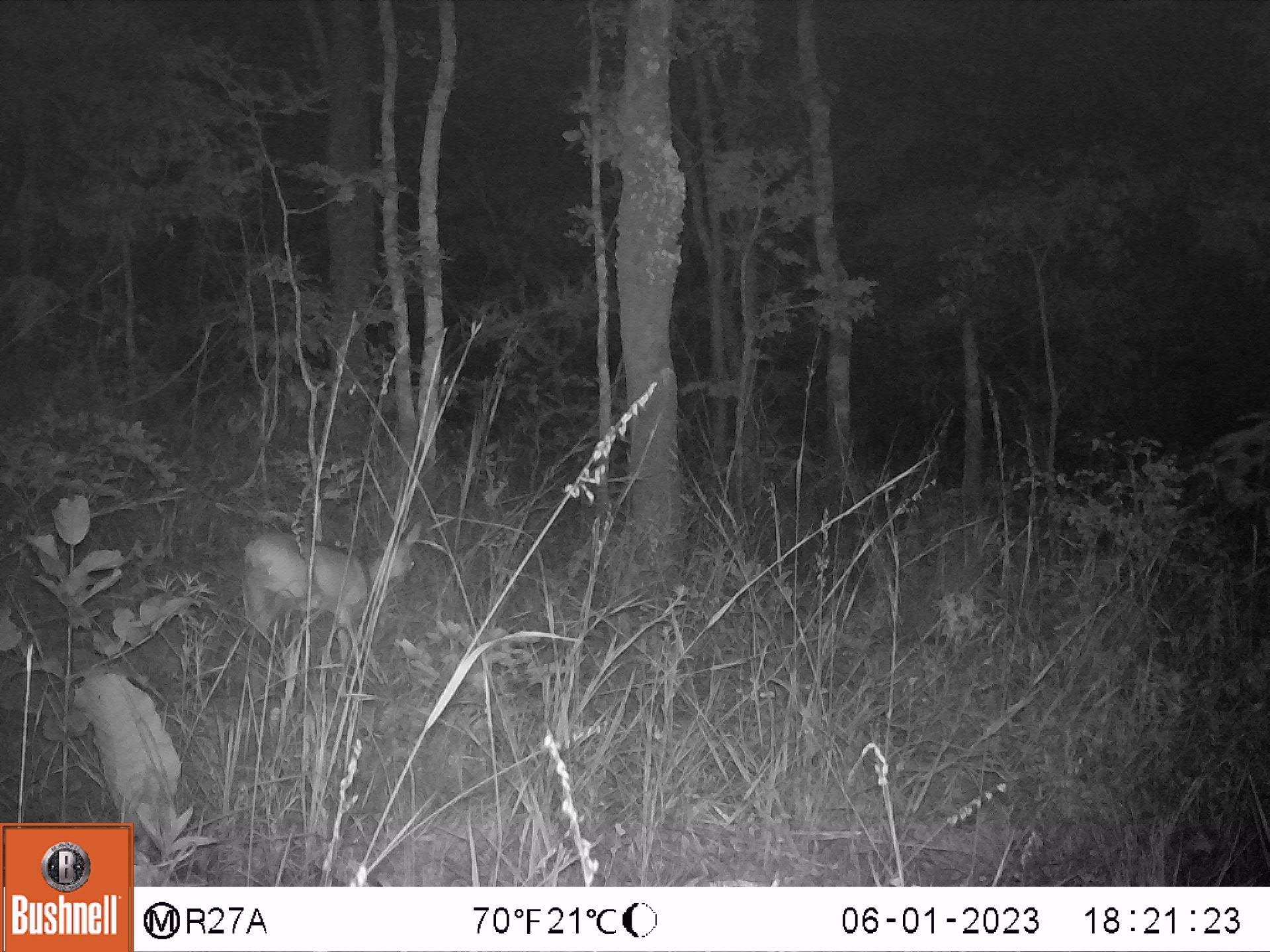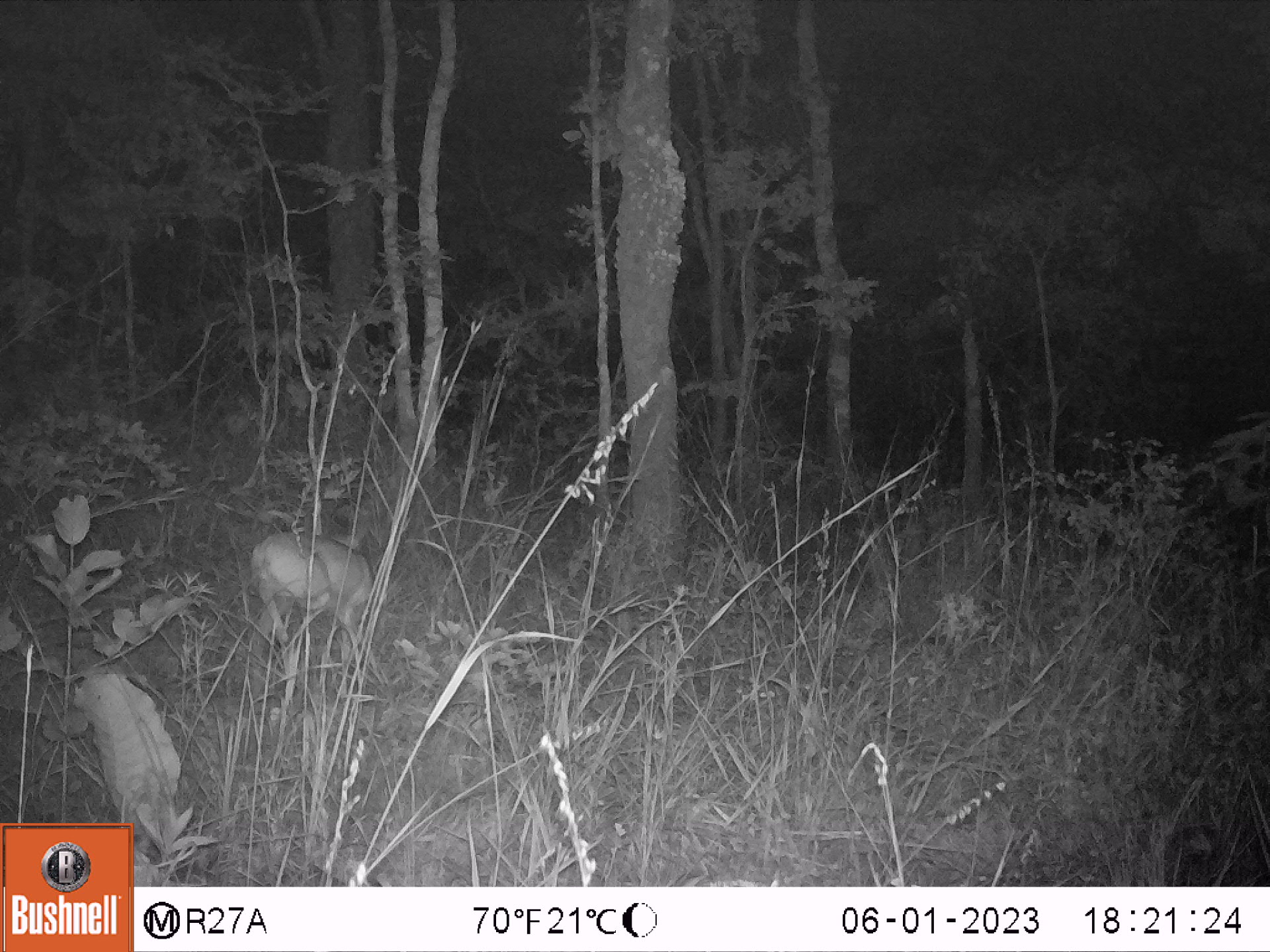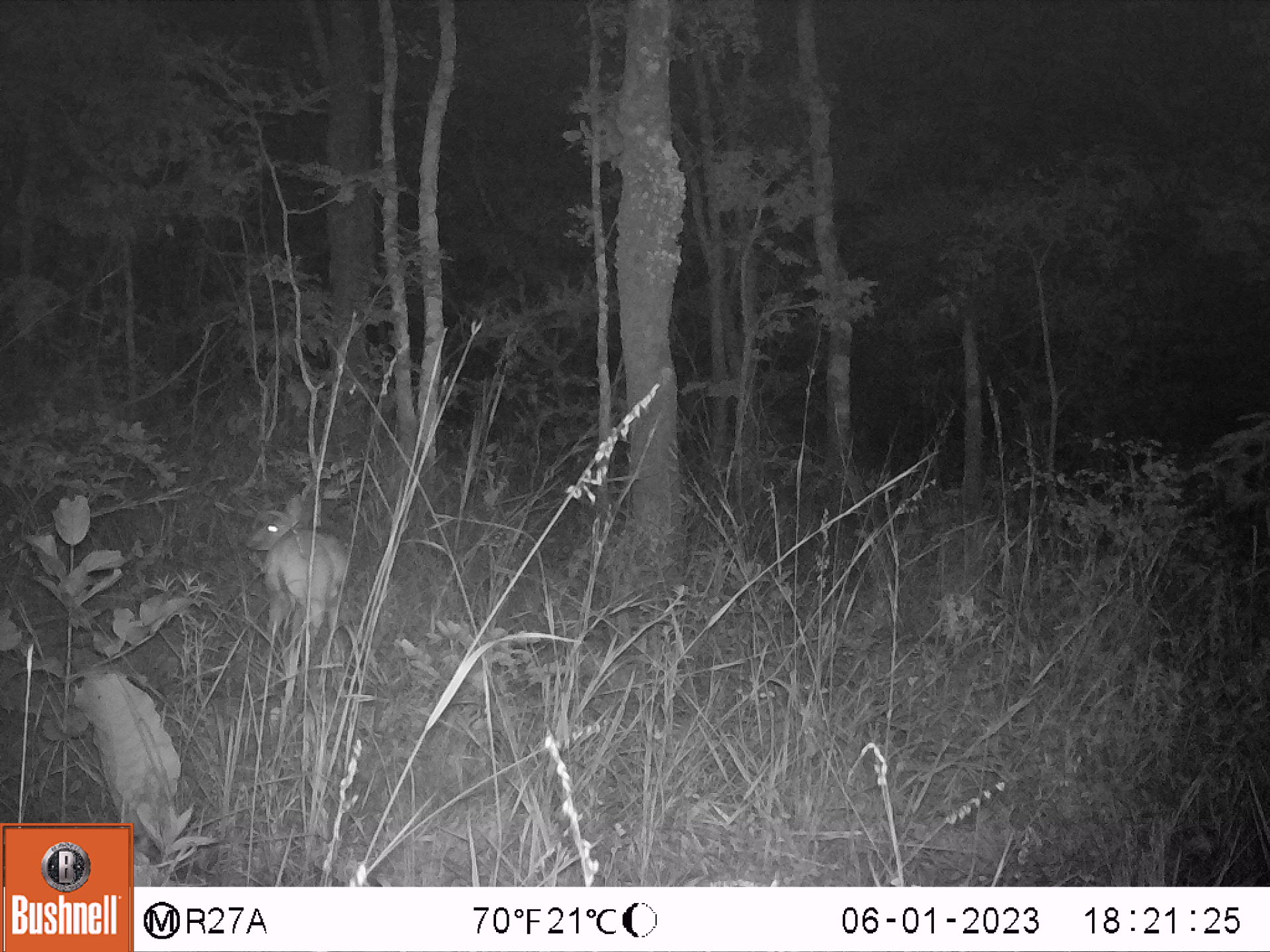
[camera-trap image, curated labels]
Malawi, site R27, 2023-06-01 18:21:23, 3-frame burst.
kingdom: Animalia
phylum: Chordata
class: Mammalia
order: Artiodactyla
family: Bovidae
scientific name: Antilopinae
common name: small antelope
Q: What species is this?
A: Small antelope (Antilopinae).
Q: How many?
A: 1.